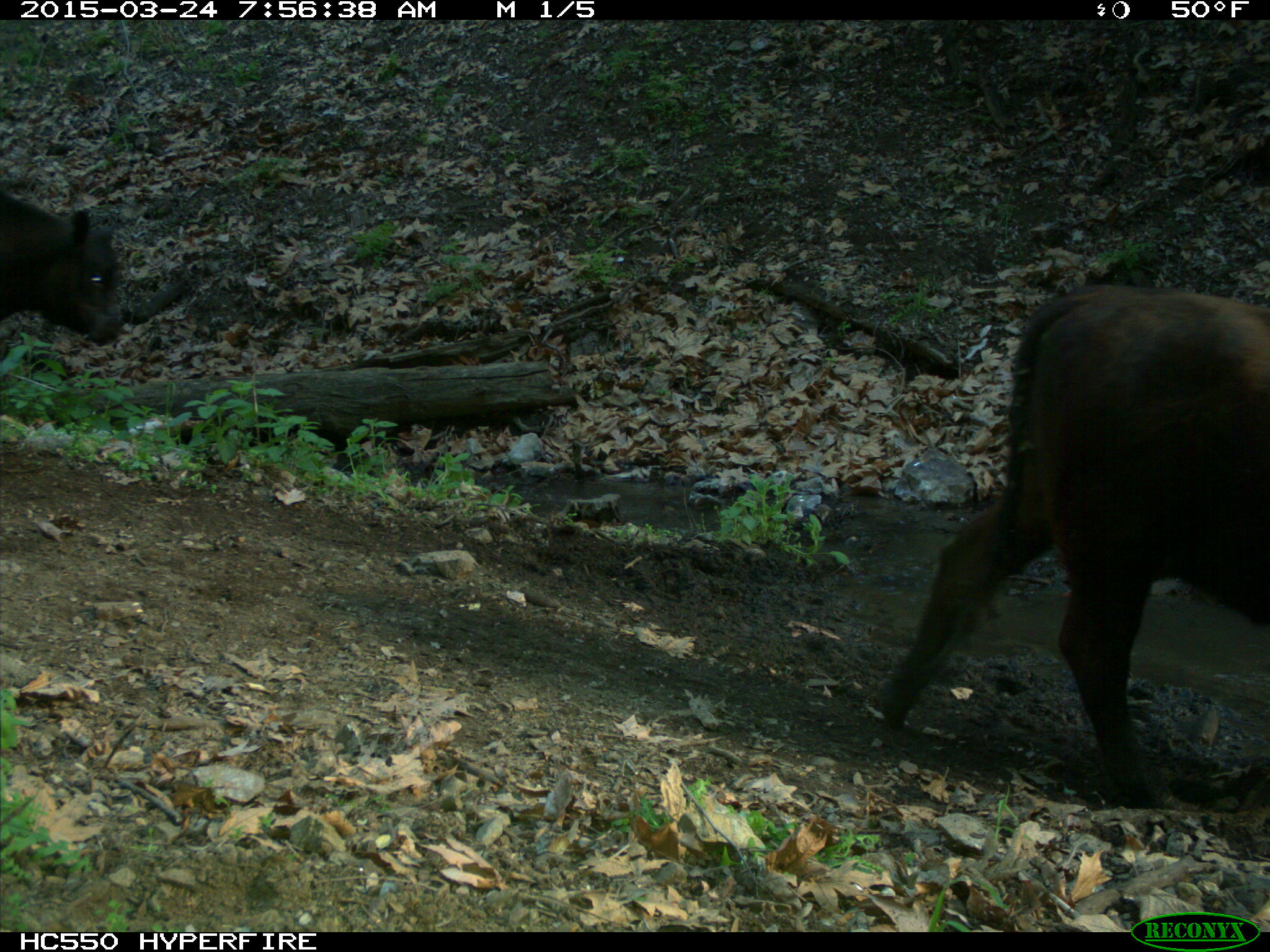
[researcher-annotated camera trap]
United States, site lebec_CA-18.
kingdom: Animalia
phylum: Chordata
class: Mammalia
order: Artiodactyla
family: Bovidae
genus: Bos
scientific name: Bos taurus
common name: domestic cow